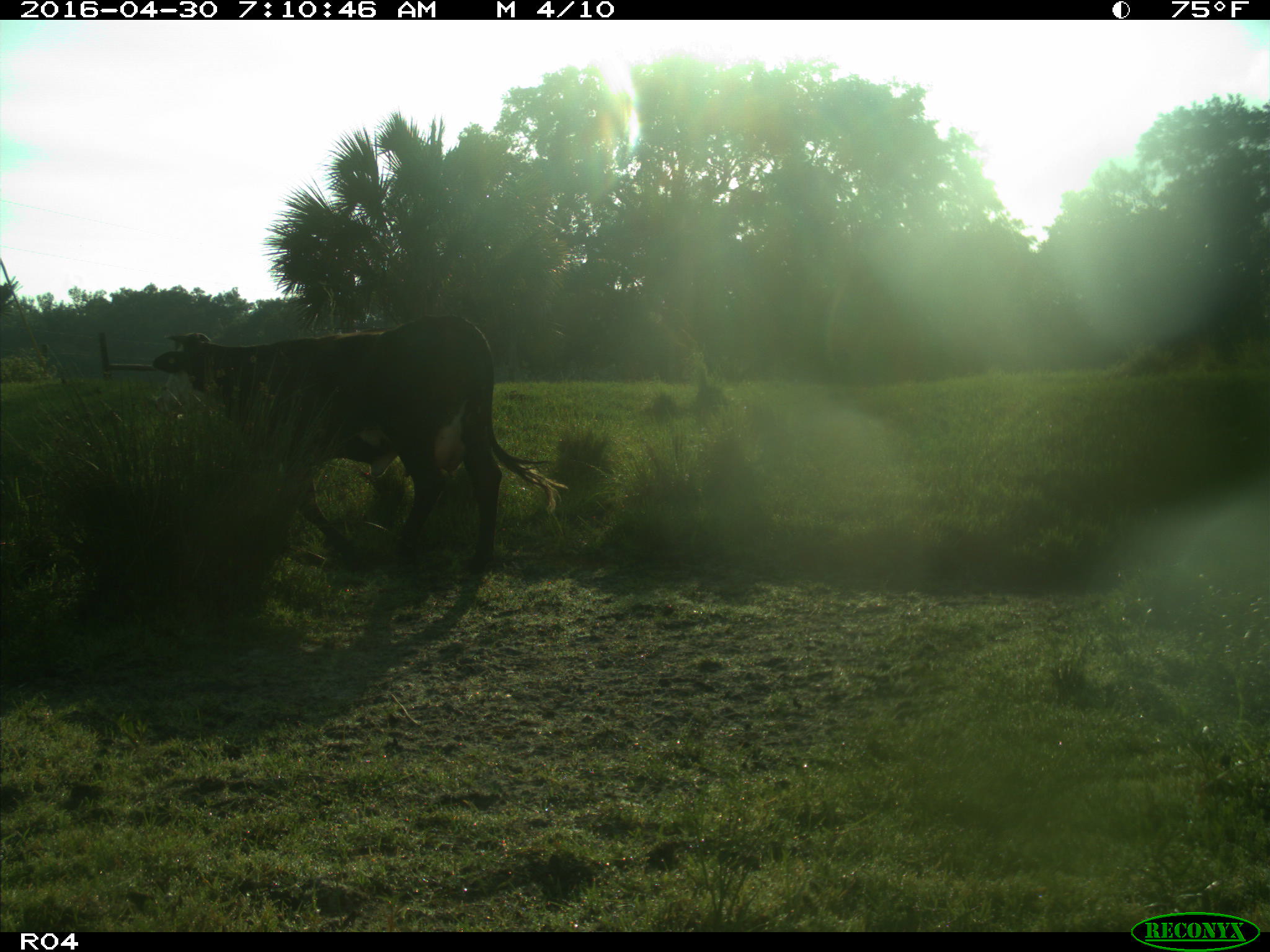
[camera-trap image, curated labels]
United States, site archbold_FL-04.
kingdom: Animalia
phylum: Chordata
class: Mammalia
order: Artiodactyla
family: Bovidae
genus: Bos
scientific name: Bos taurus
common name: domestic cow